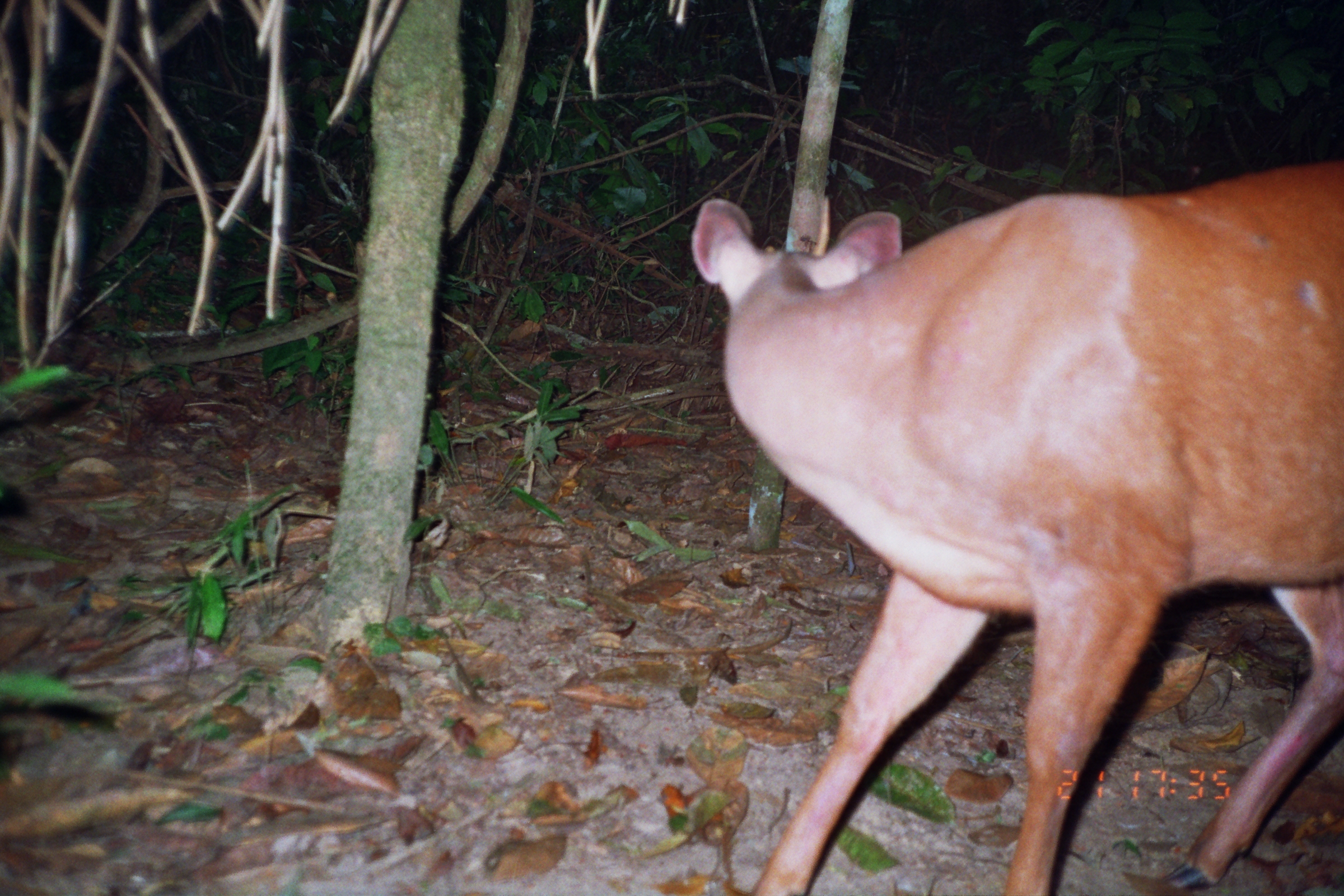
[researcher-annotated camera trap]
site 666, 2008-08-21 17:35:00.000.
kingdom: Animalia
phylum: Chordata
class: Mammalia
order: Artiodactyla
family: Cervidae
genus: Mazama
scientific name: Mazama americana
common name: red brocket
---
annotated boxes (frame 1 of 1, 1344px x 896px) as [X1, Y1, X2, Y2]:
mazama americana: [689, 155, 1343, 895]